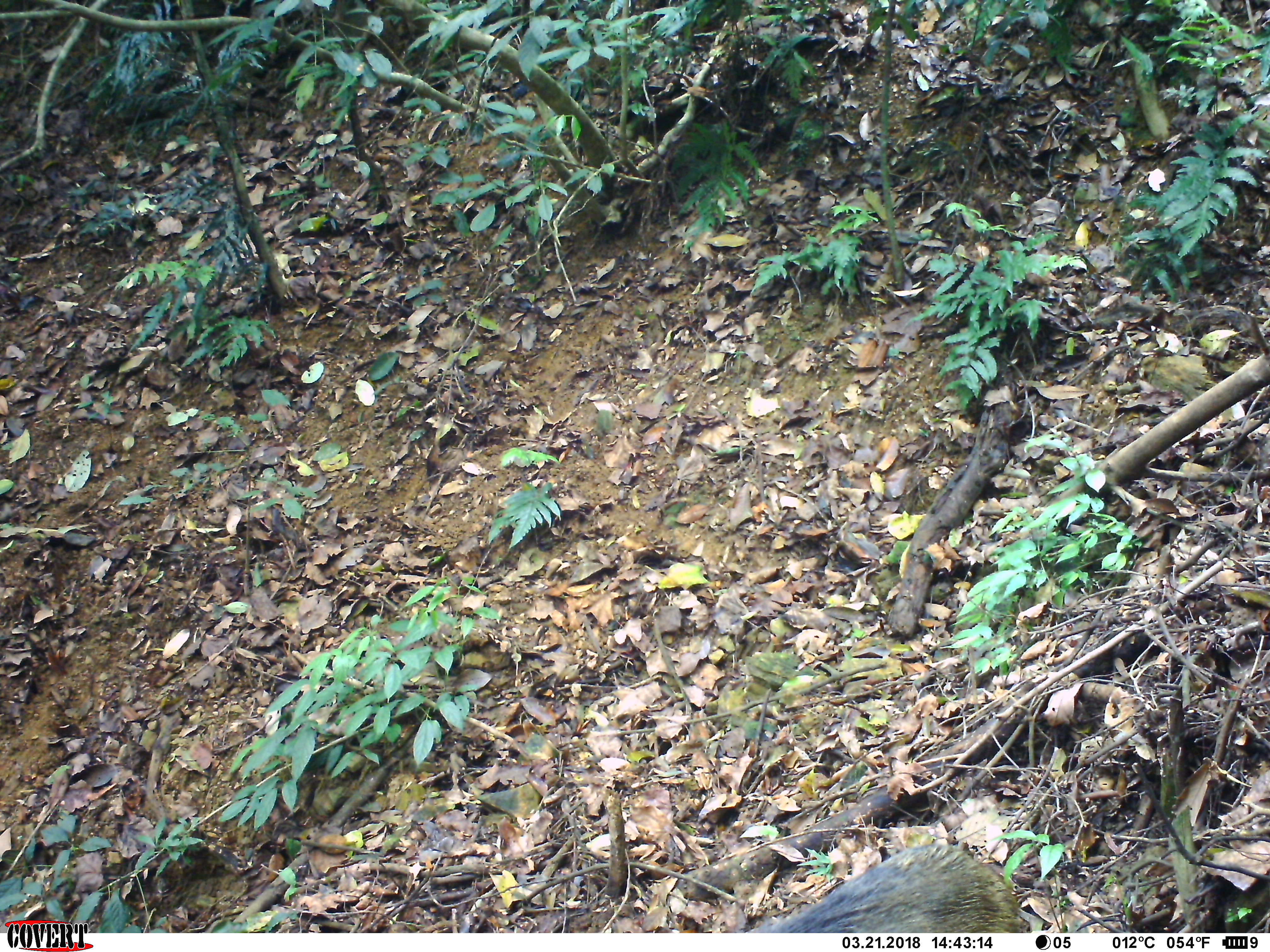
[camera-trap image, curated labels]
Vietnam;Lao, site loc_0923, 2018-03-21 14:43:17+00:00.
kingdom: Animalia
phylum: Chordata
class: Mammalia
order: Artiodactyla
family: Suidae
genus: Sus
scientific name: Sus scrofa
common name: eurasian wild pig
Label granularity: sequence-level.